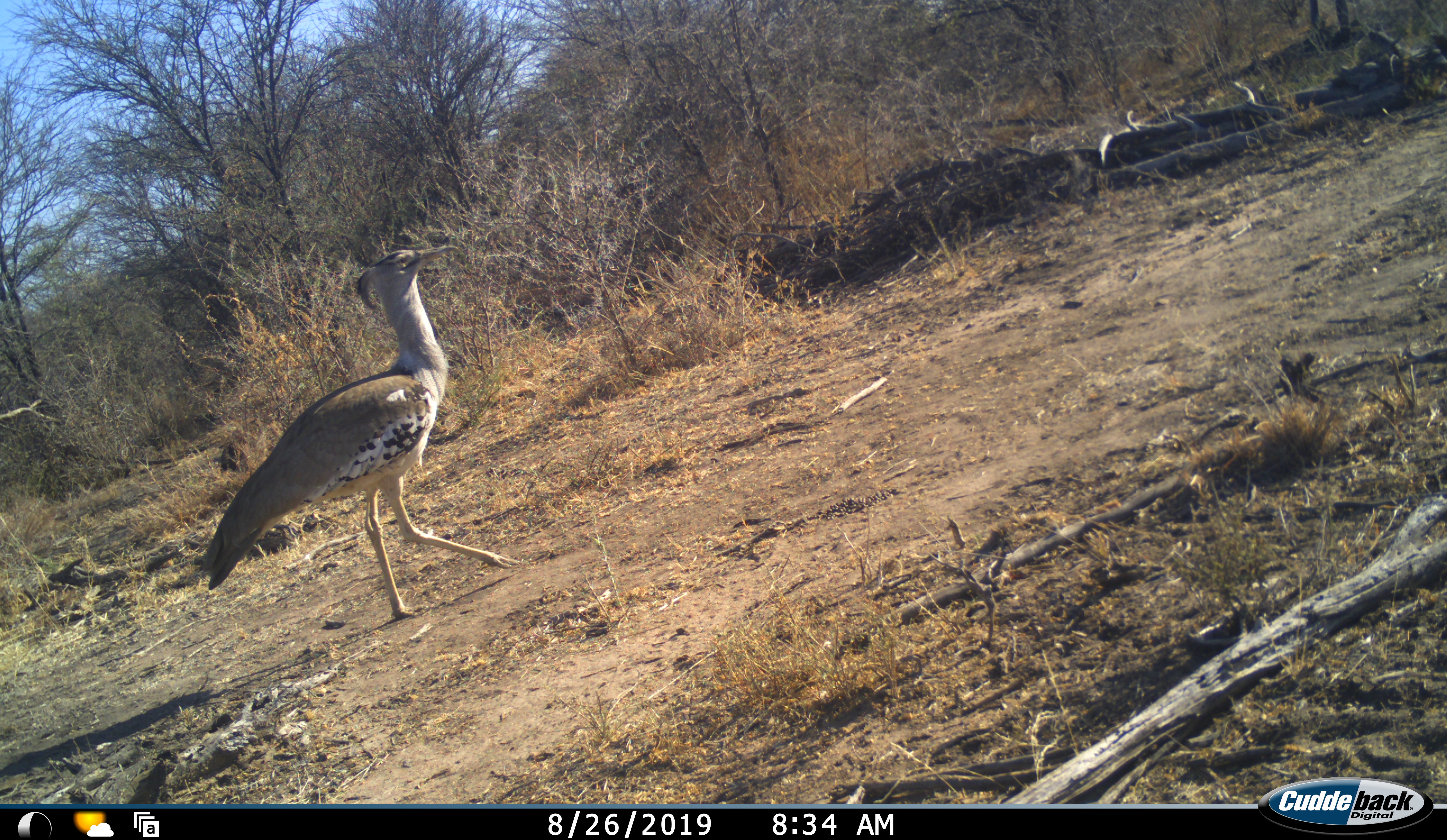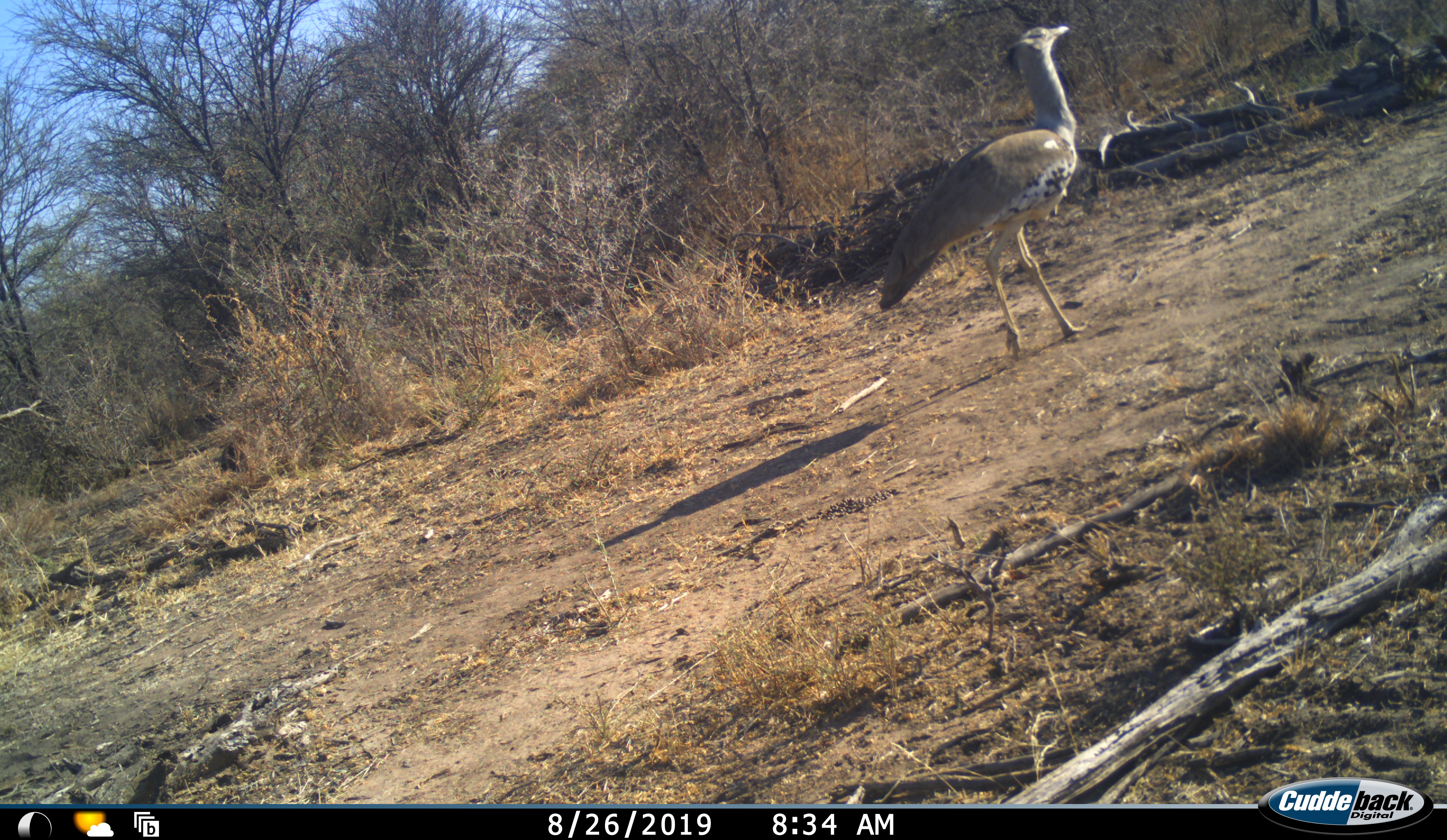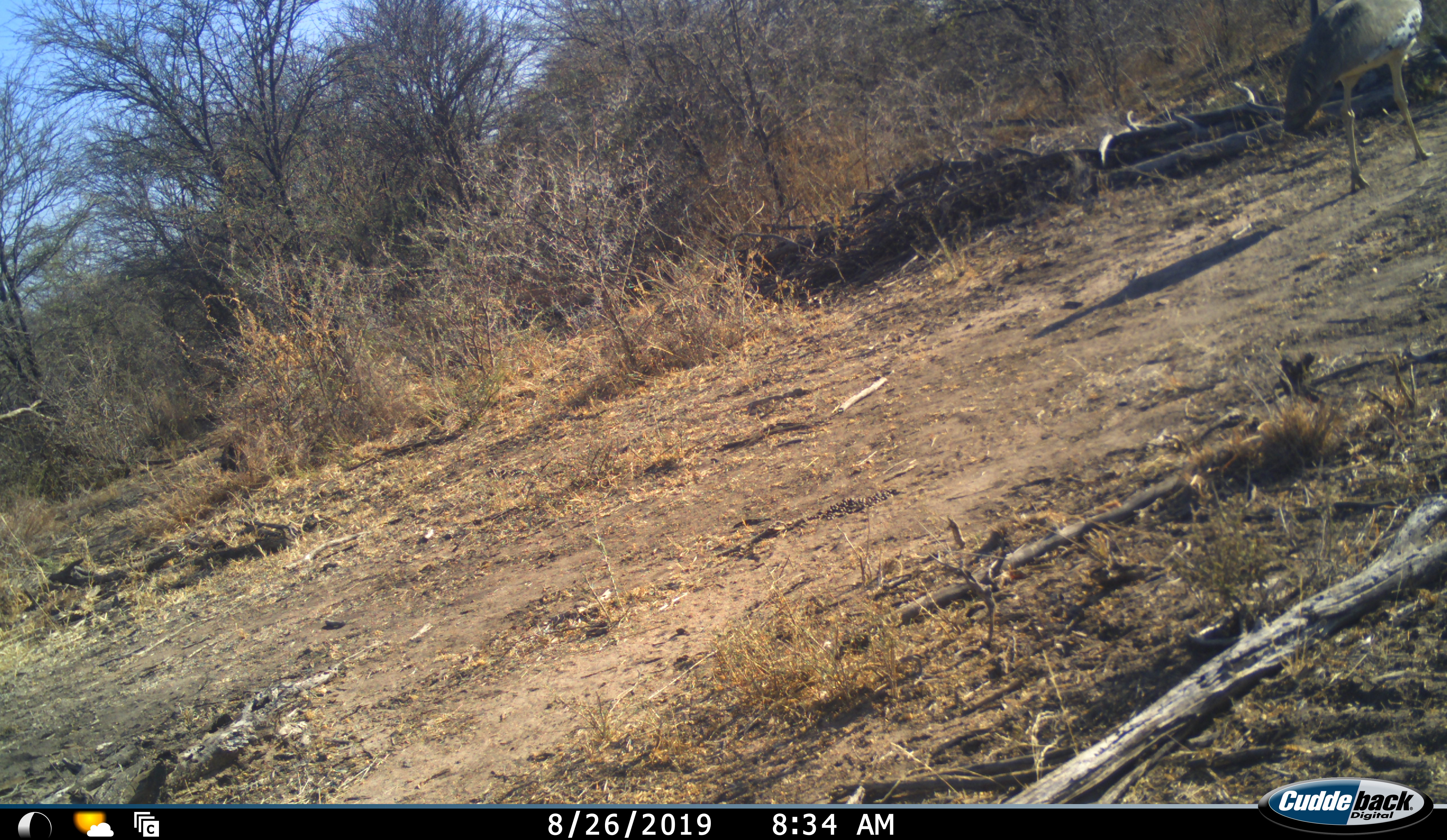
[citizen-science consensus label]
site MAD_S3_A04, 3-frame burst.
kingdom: Animalia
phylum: Chordata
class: Aves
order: Otidiformes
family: Otididae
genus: Ardeotis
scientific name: Ardeotis kori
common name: kori bustard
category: bustardkori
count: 1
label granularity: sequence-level